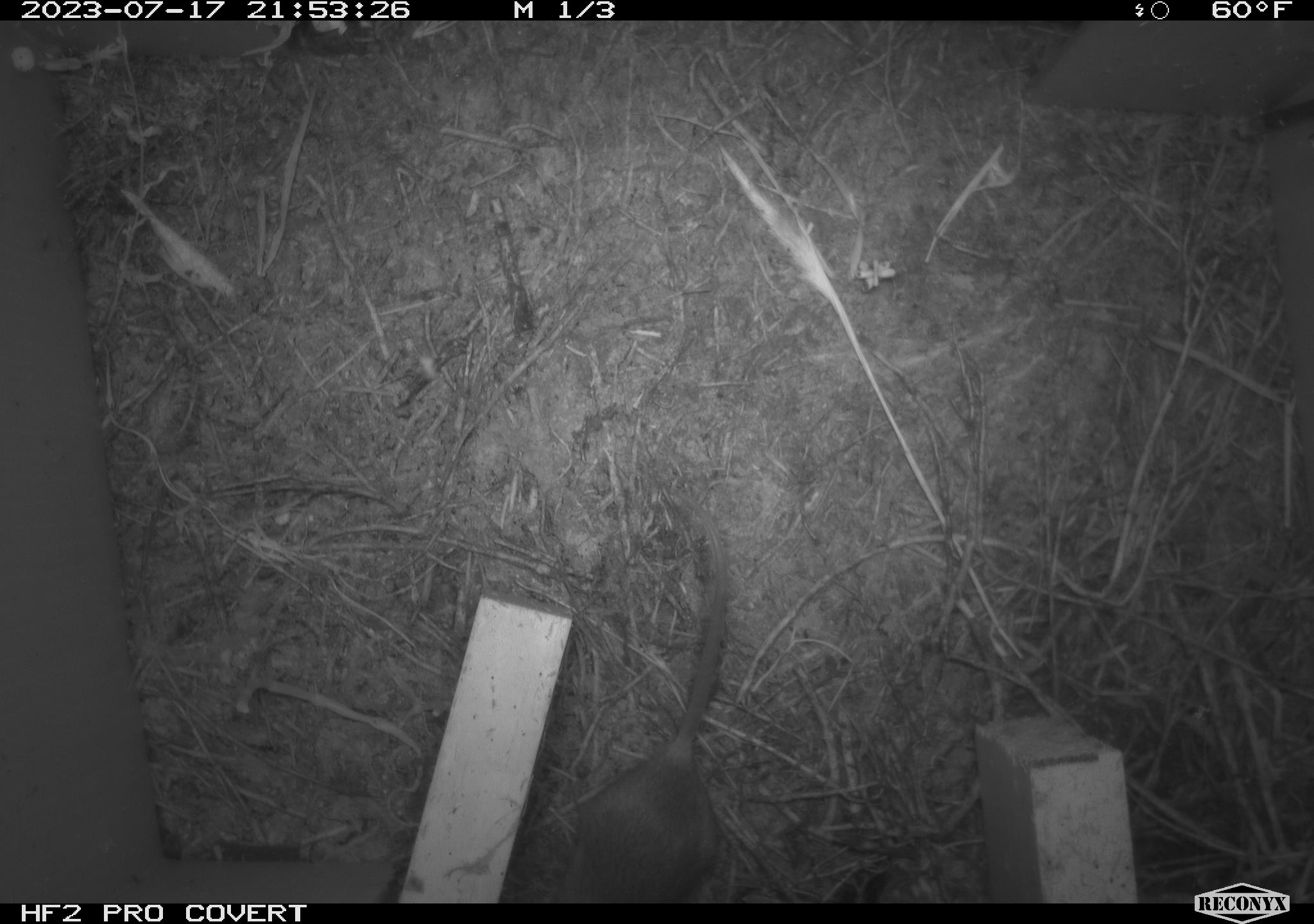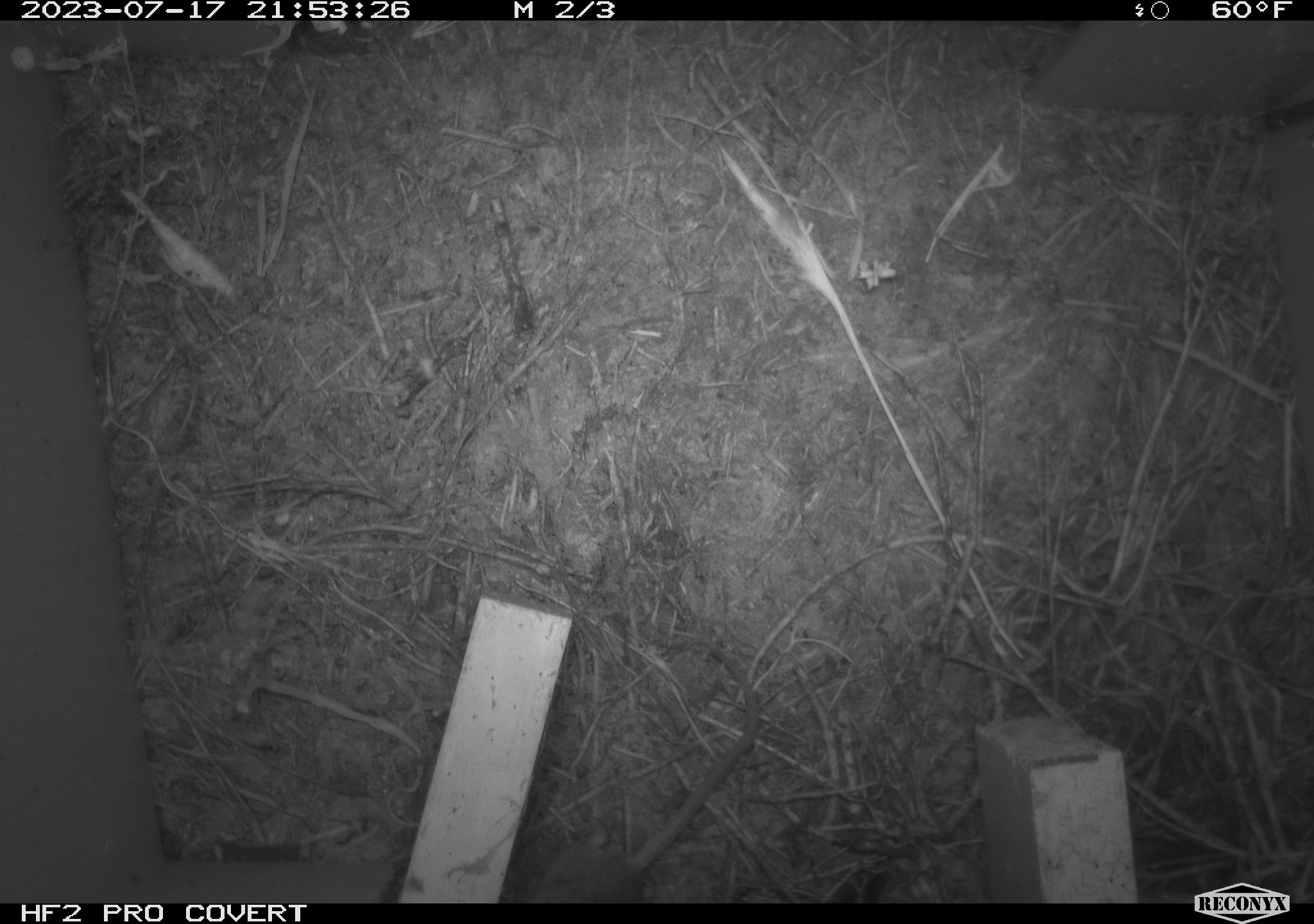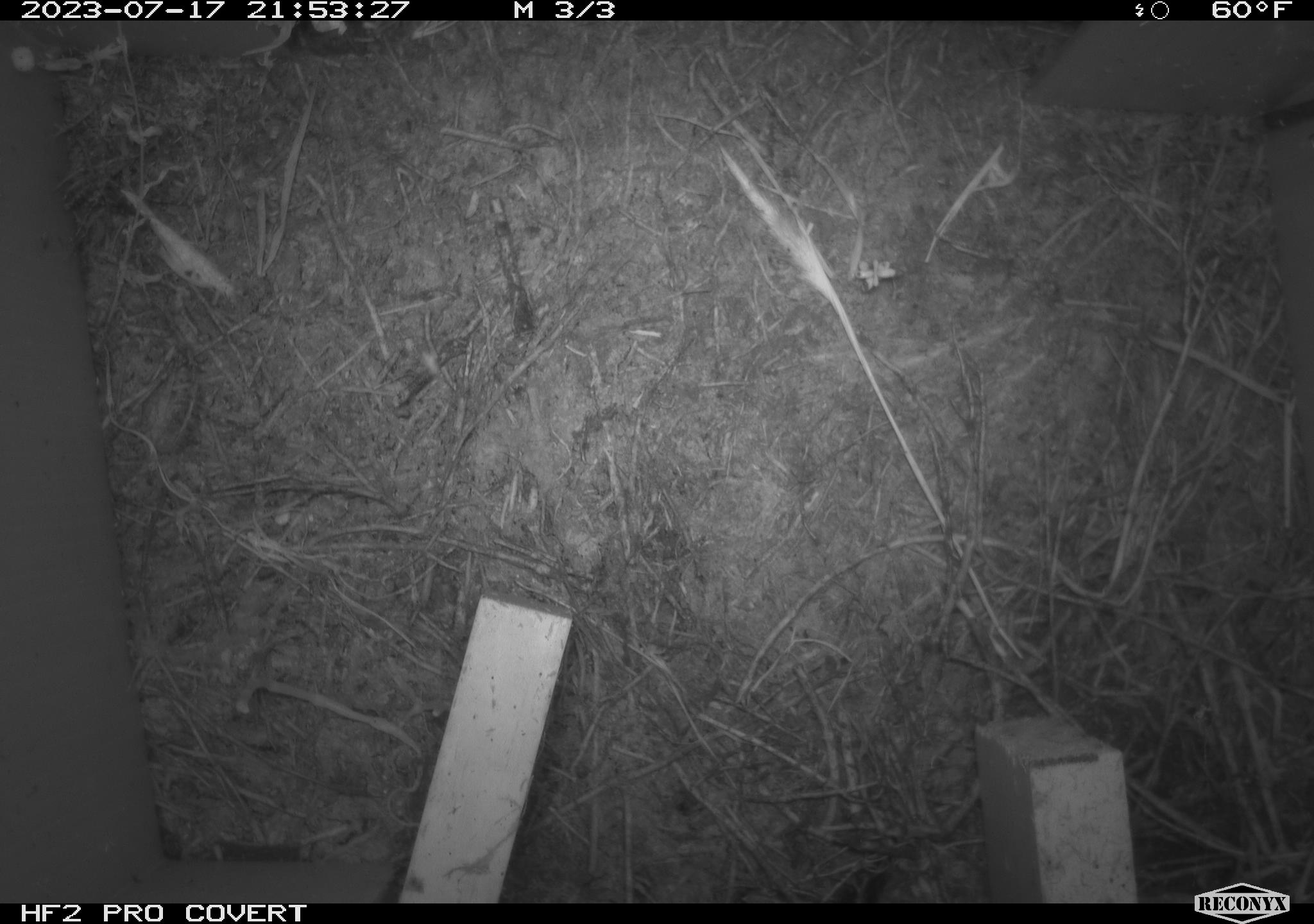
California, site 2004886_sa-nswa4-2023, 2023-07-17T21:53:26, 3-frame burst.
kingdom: Animalia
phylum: Chordata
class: Mammalia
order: Rodentia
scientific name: Rodentia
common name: mouse species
Mouse species (Rodentia).